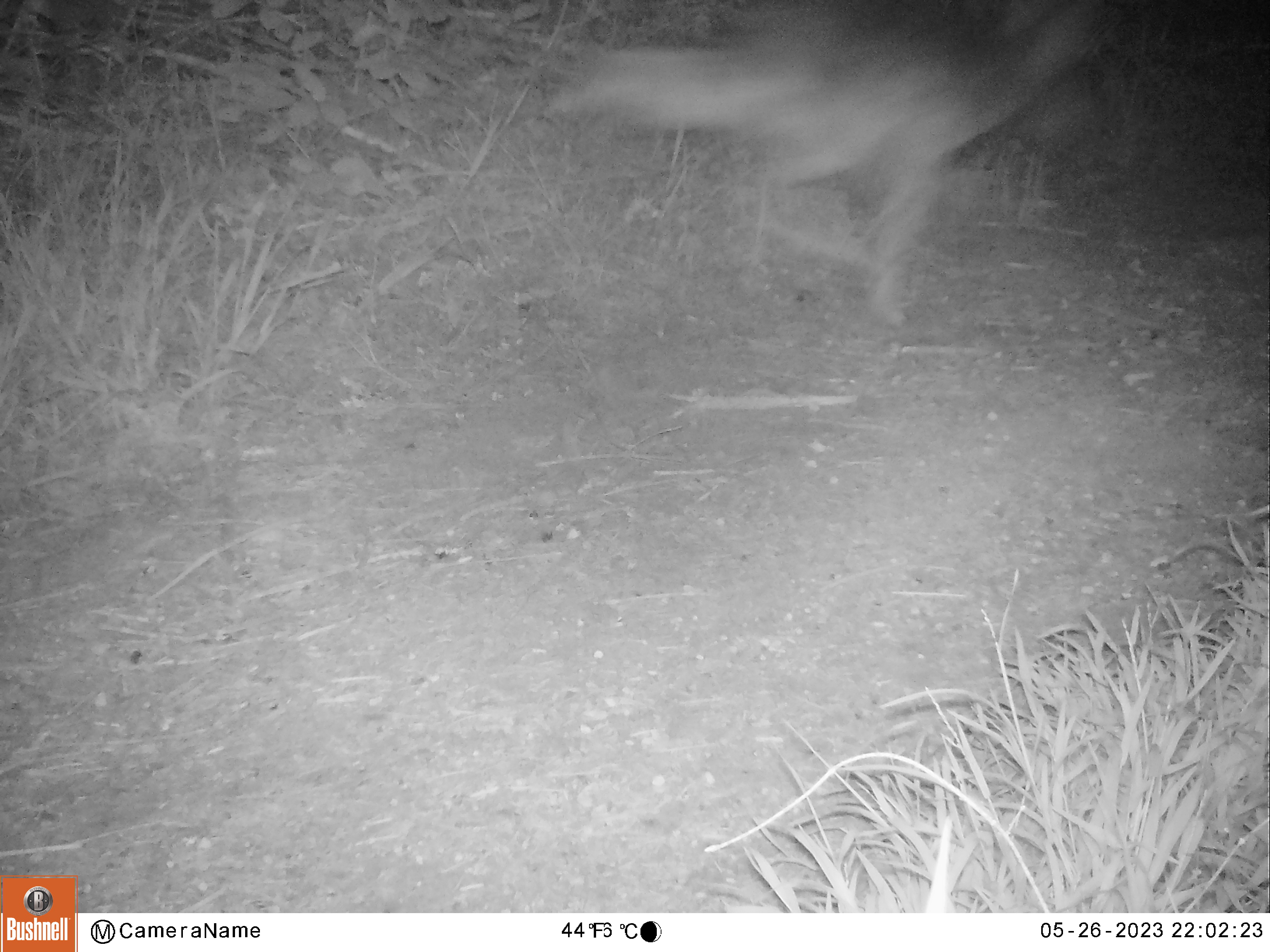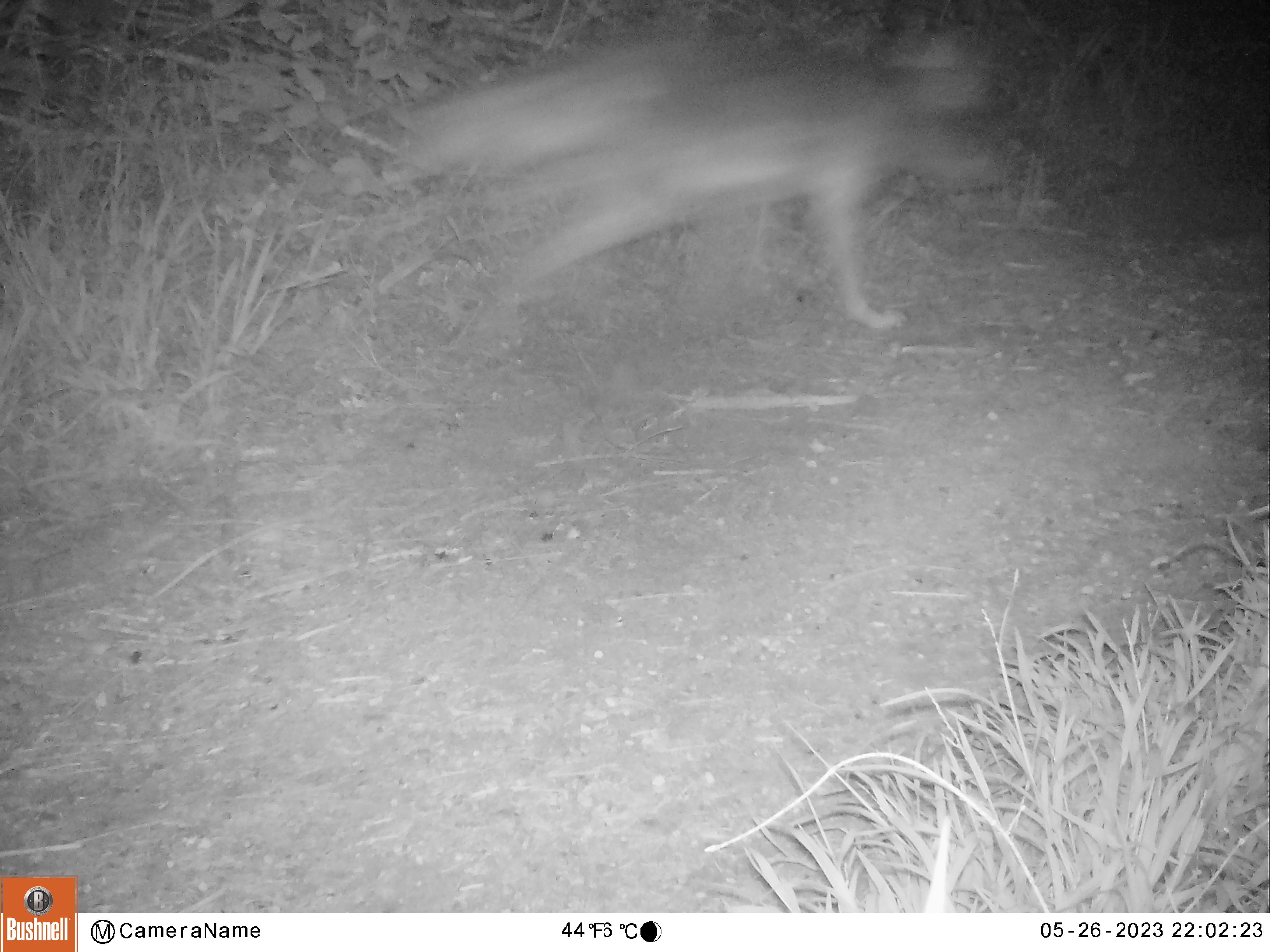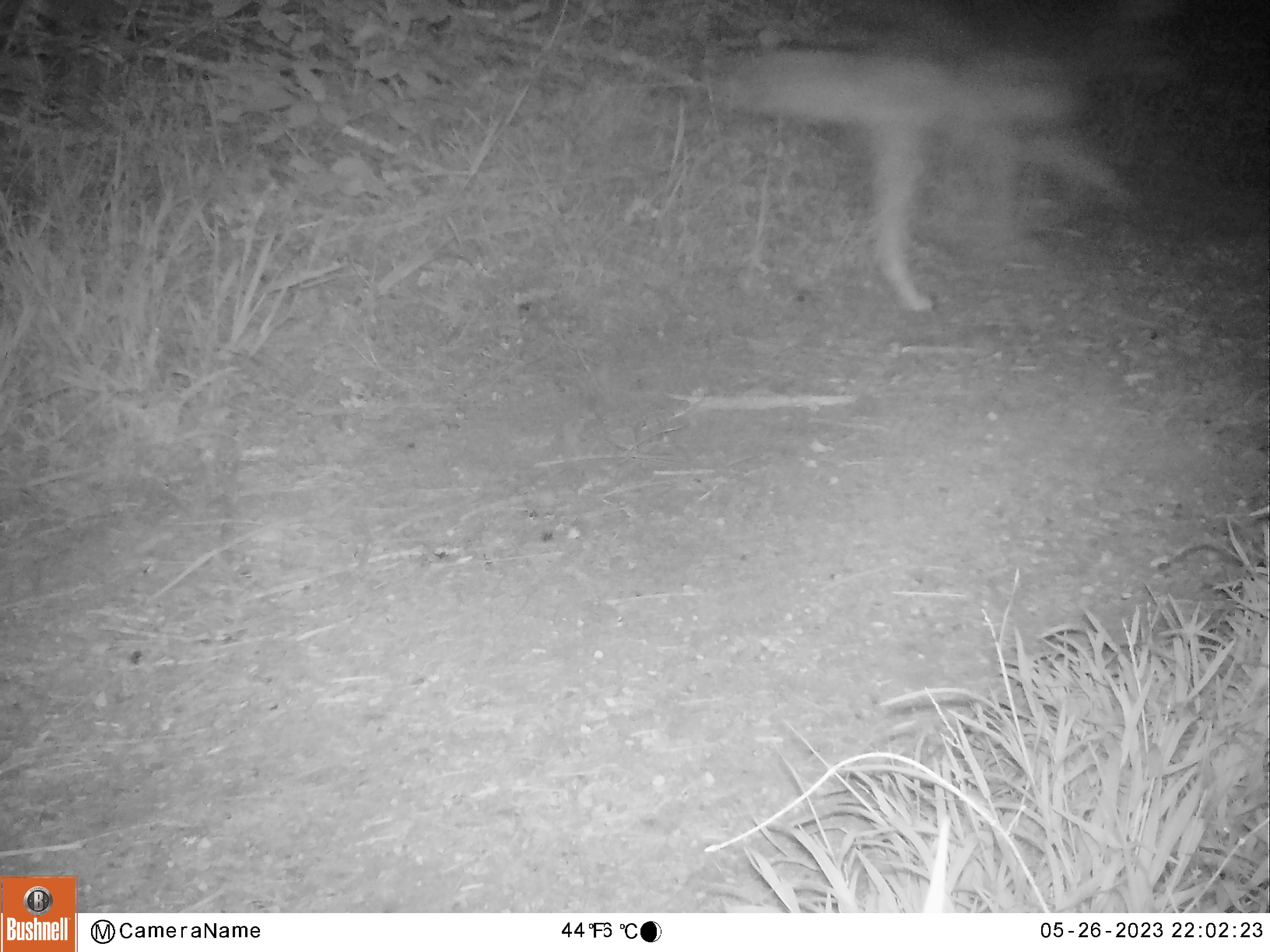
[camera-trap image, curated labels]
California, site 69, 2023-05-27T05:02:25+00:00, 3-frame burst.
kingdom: Animalia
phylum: Chordata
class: Mammalia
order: Carnivora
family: Canidae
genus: Canis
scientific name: Canis latrans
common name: coyote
Coyote (Canis latrans).